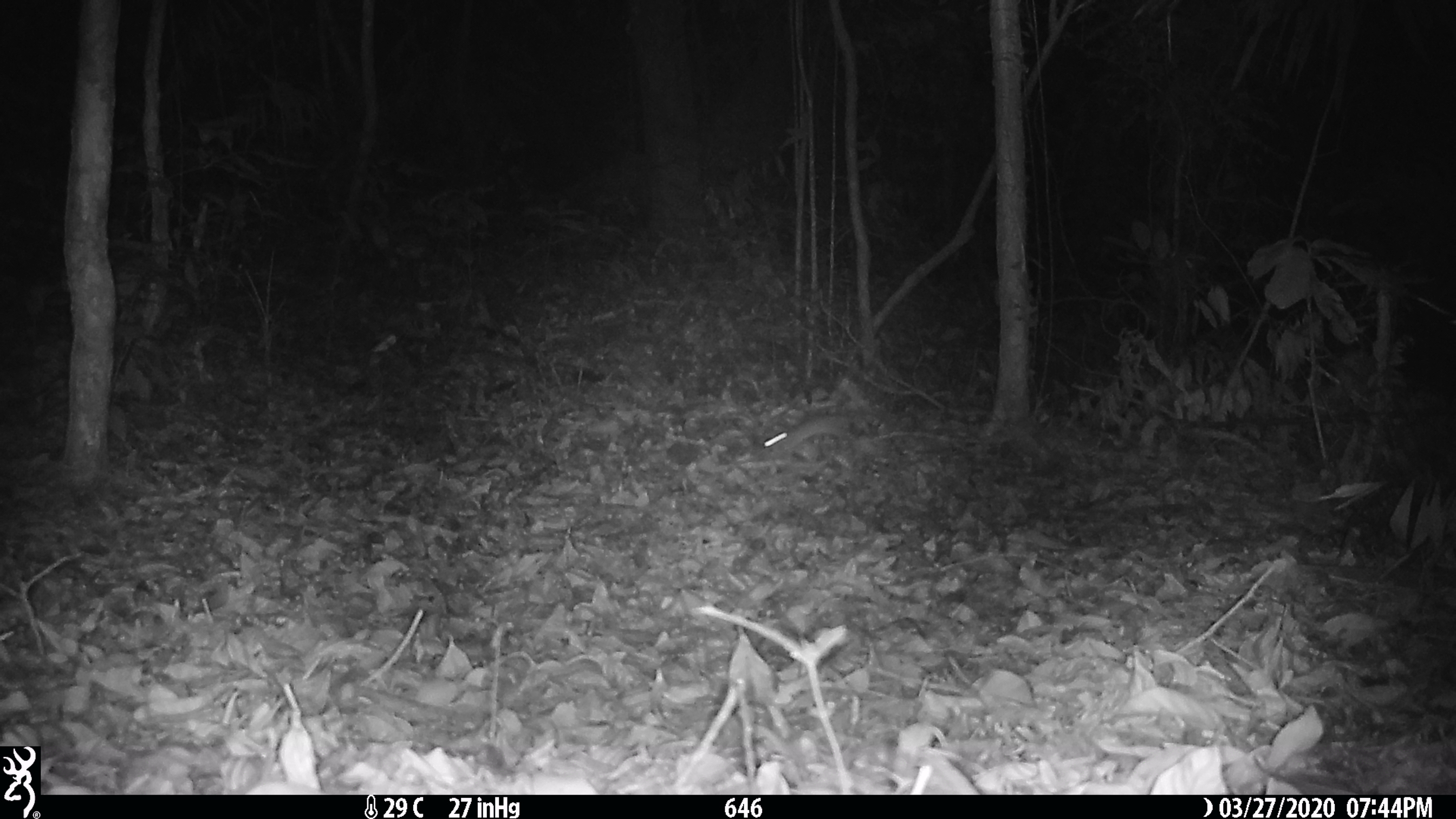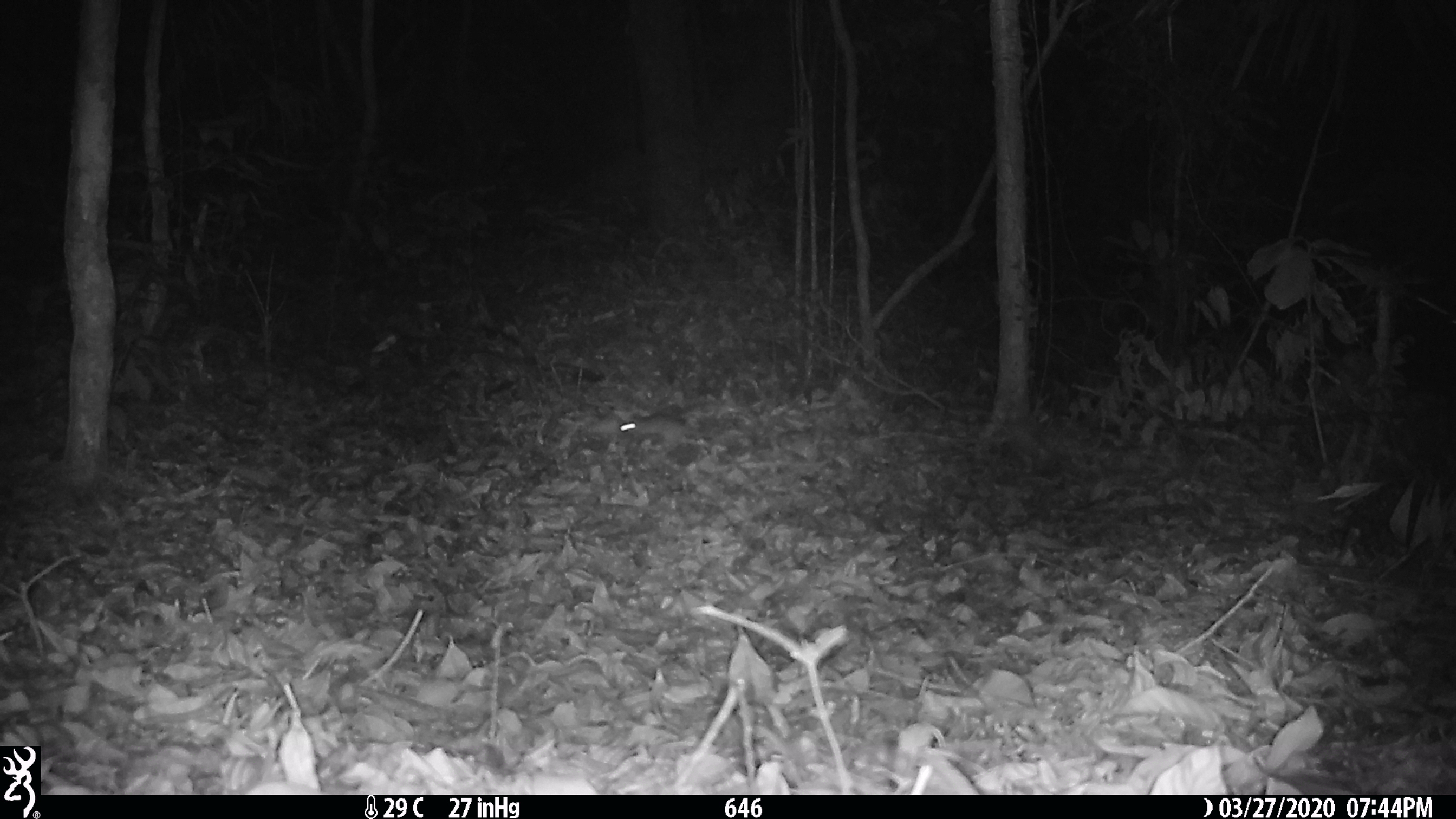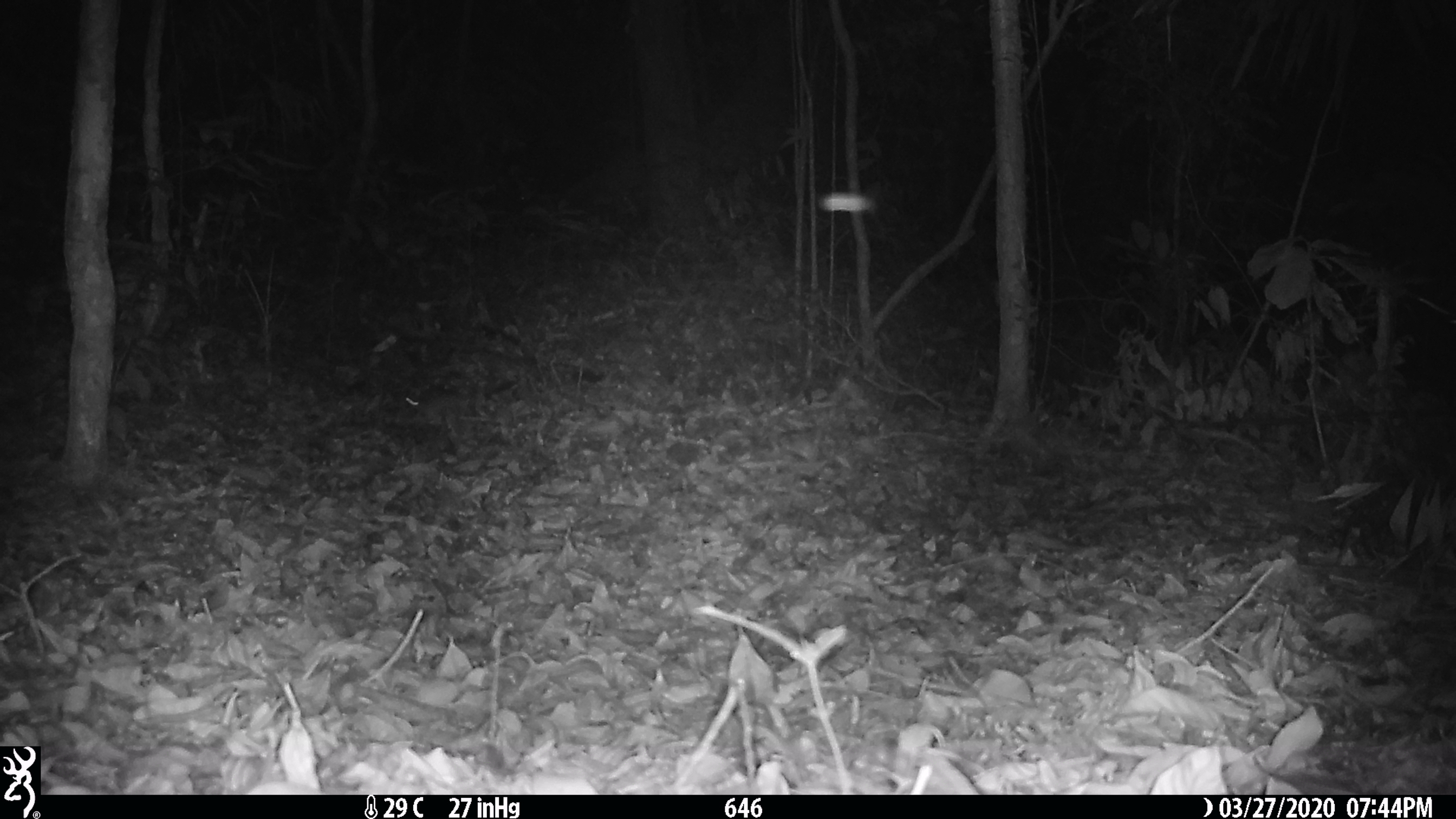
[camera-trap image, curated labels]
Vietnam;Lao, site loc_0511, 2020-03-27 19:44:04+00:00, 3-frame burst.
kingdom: Animalia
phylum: Chordata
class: Mammalia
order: Rodentia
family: Muridae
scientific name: Muridae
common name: old-world mice and rats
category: unidentified murid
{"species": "unidentified murid (old-world mice and rats) (Muridae)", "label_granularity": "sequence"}